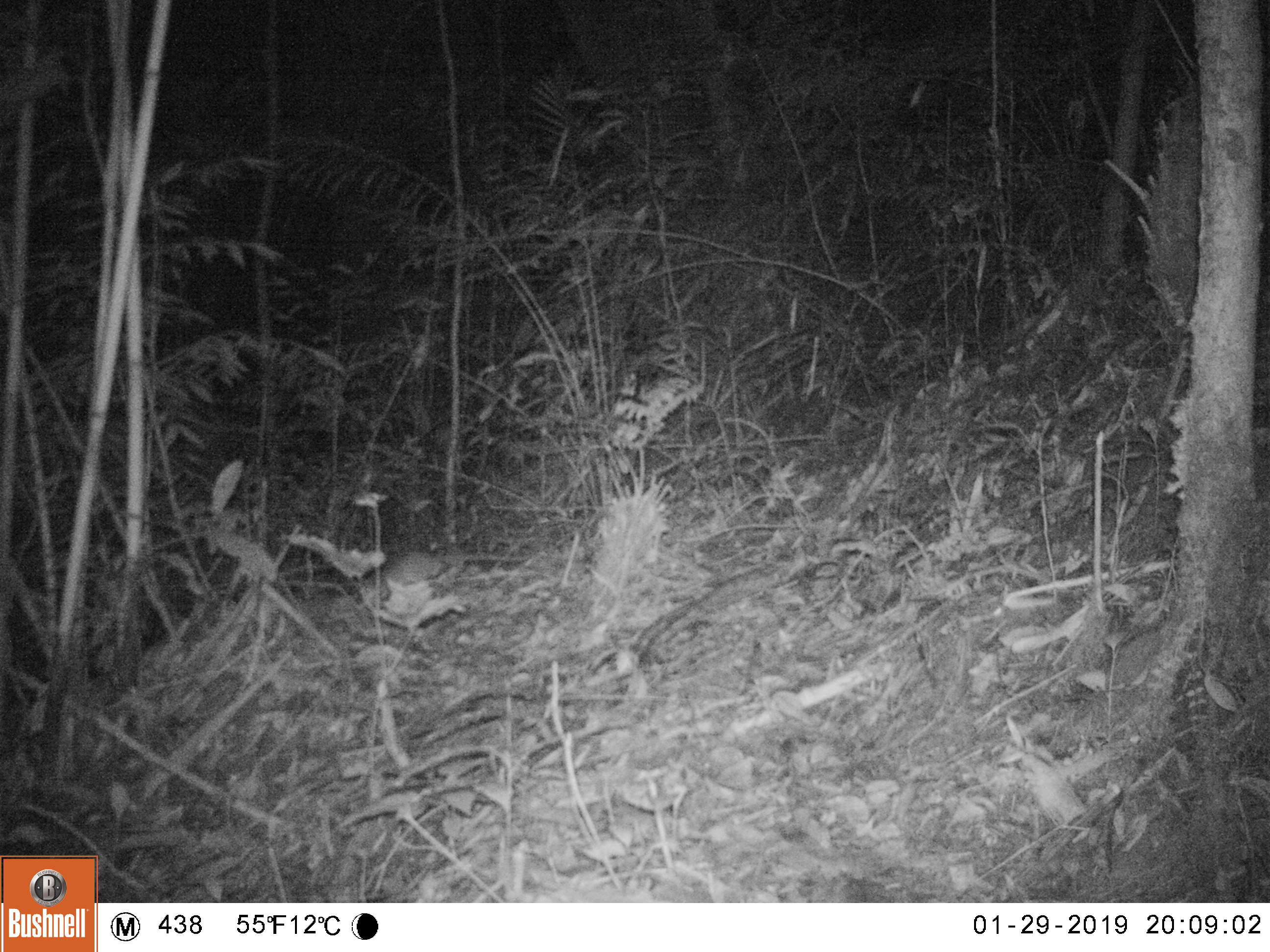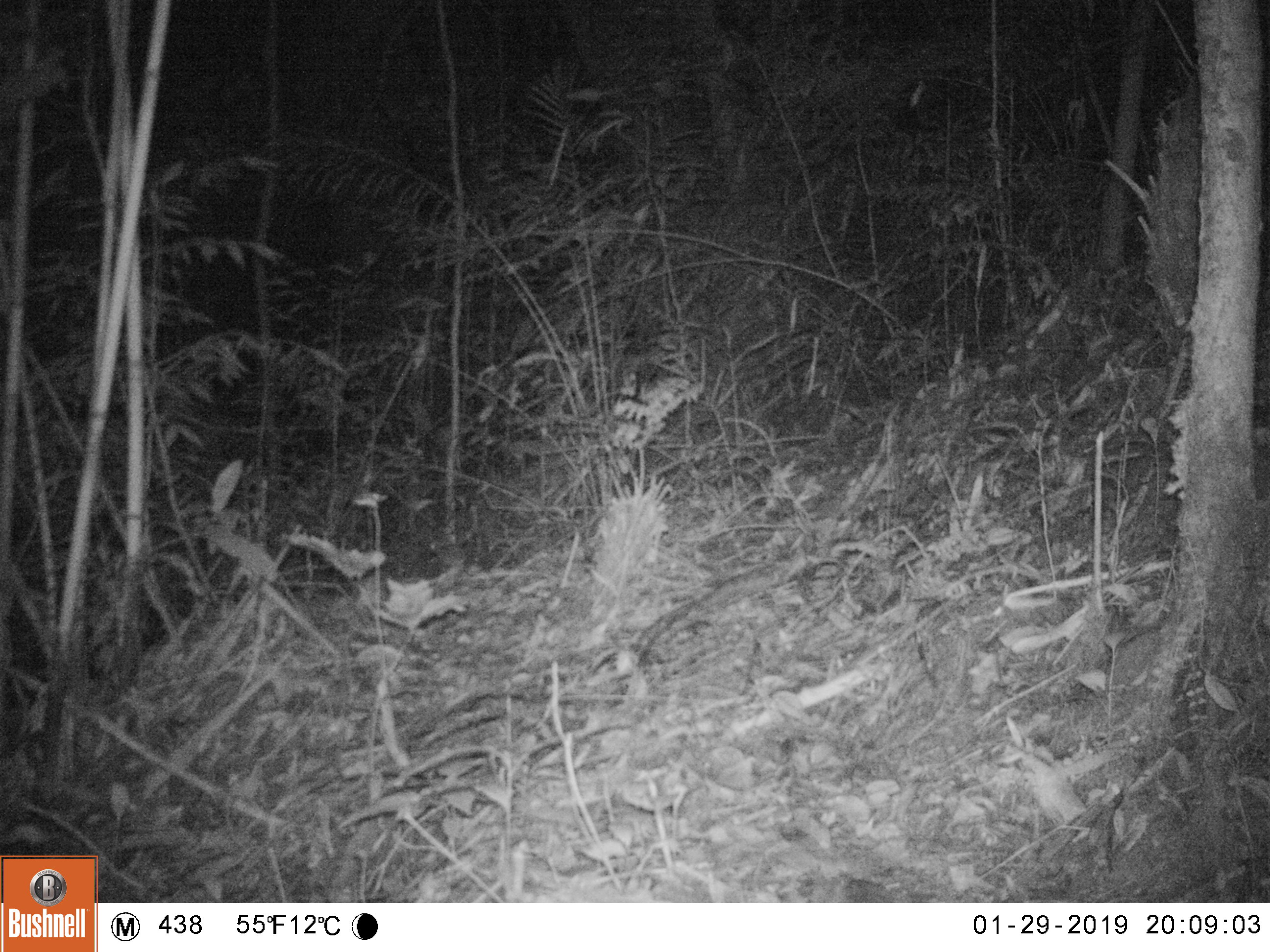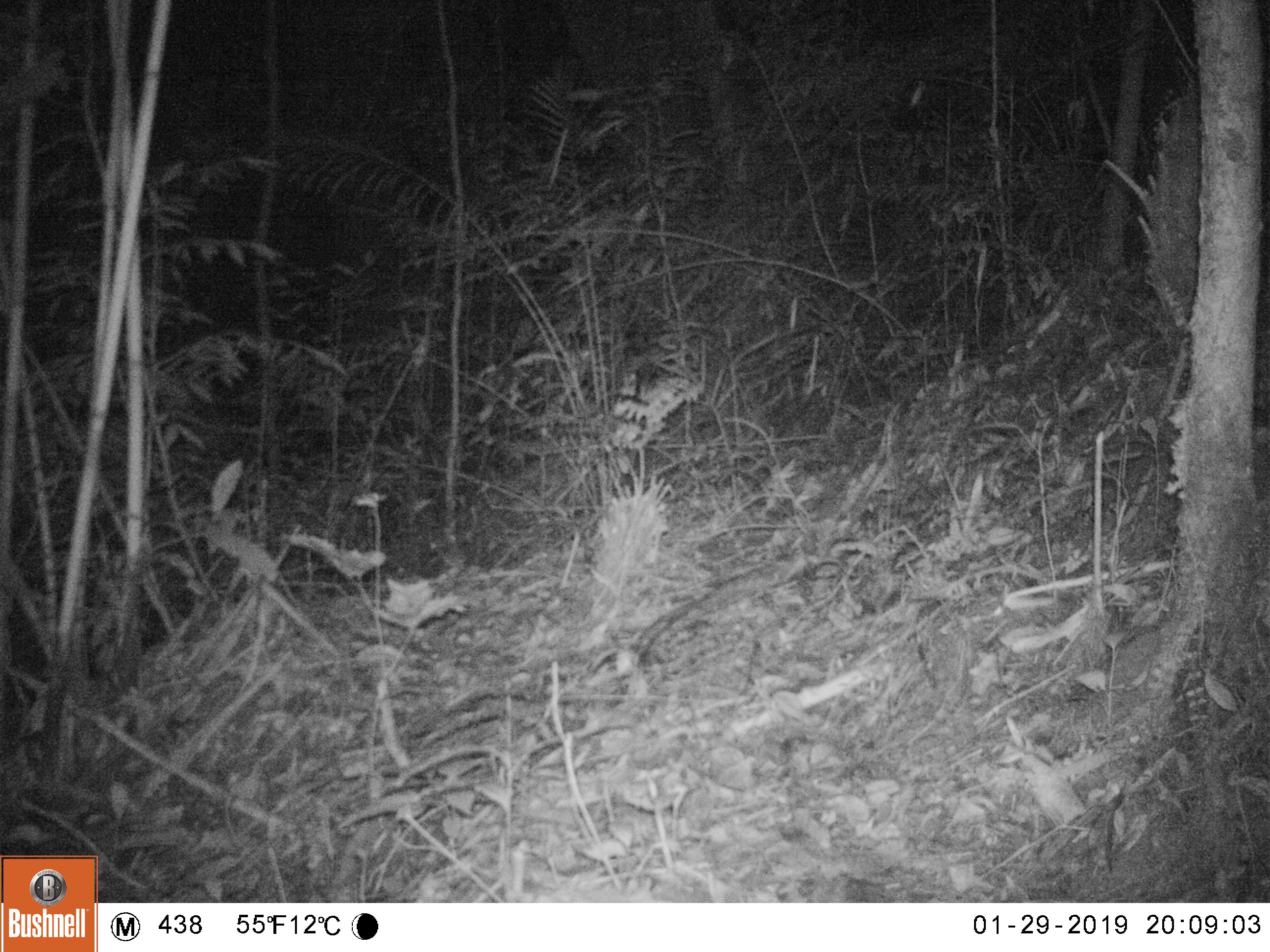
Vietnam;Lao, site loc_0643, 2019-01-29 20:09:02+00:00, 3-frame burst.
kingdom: Animalia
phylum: Chordata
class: Mammalia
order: Rodentia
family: Muridae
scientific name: Muridae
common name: old-world mice and rats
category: unidentified murid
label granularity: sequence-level